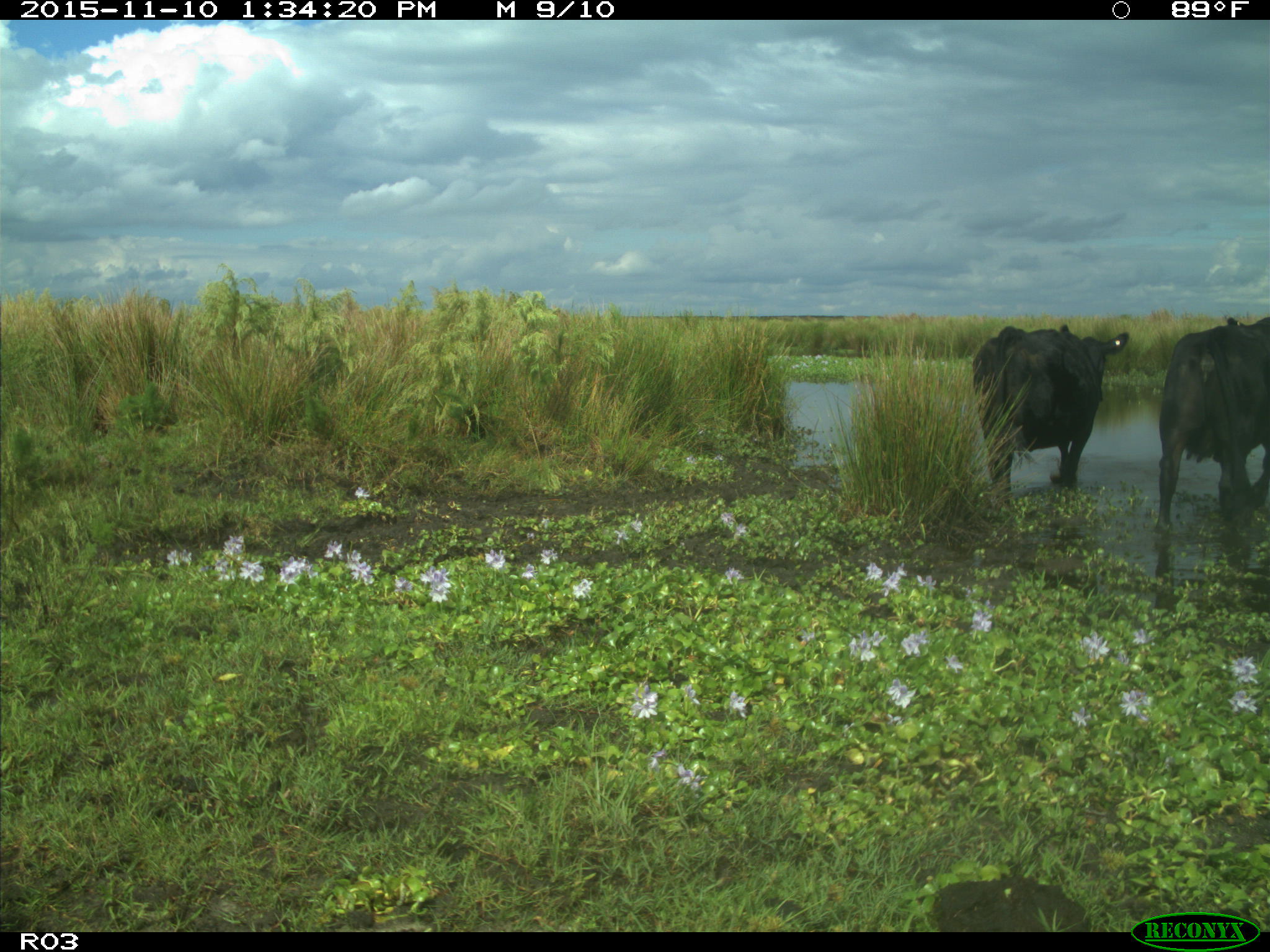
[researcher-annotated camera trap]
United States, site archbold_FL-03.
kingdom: Animalia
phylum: Chordata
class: Mammalia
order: Artiodactyla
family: Bovidae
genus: Bos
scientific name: Bos taurus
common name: domestic cow